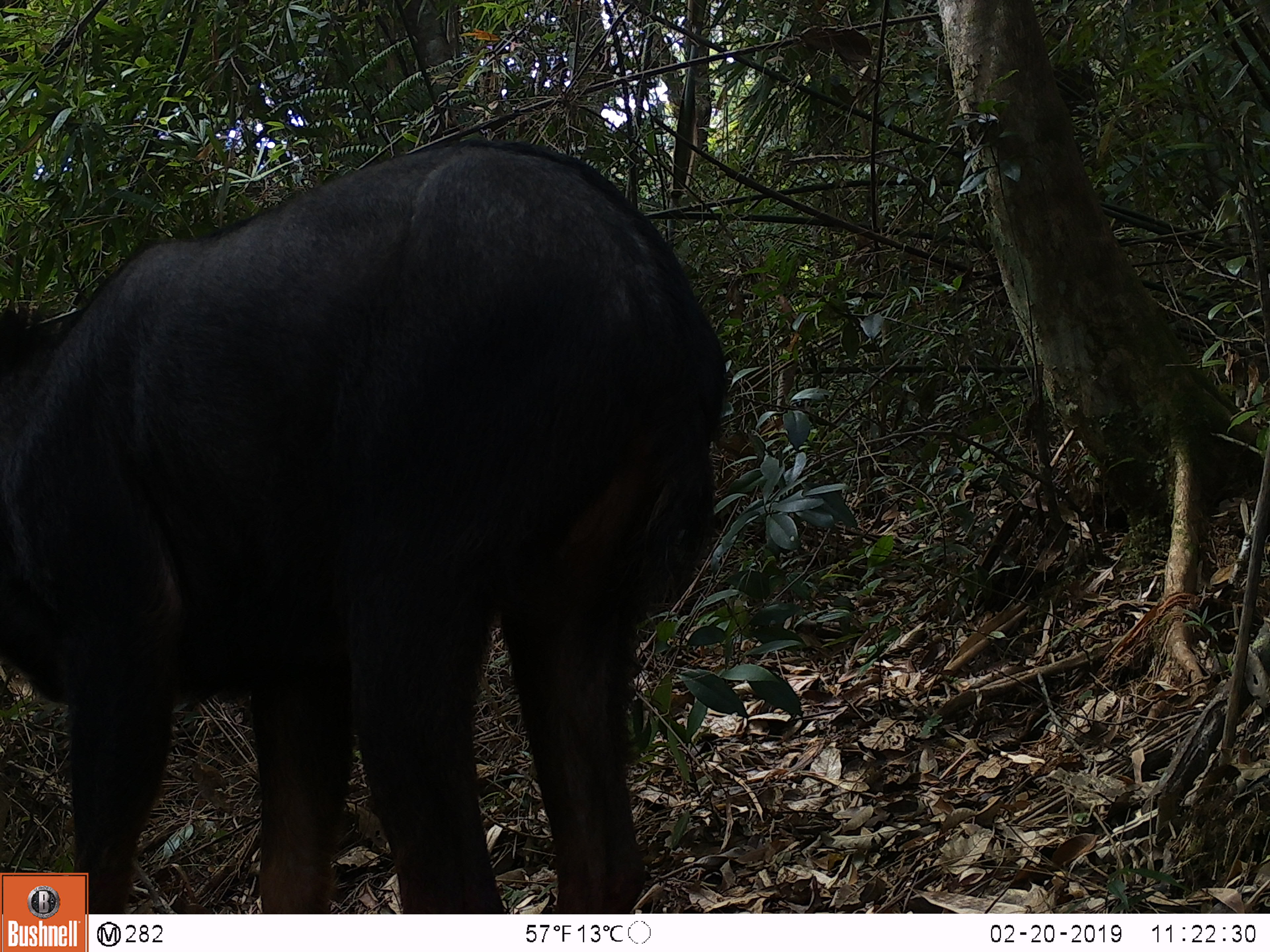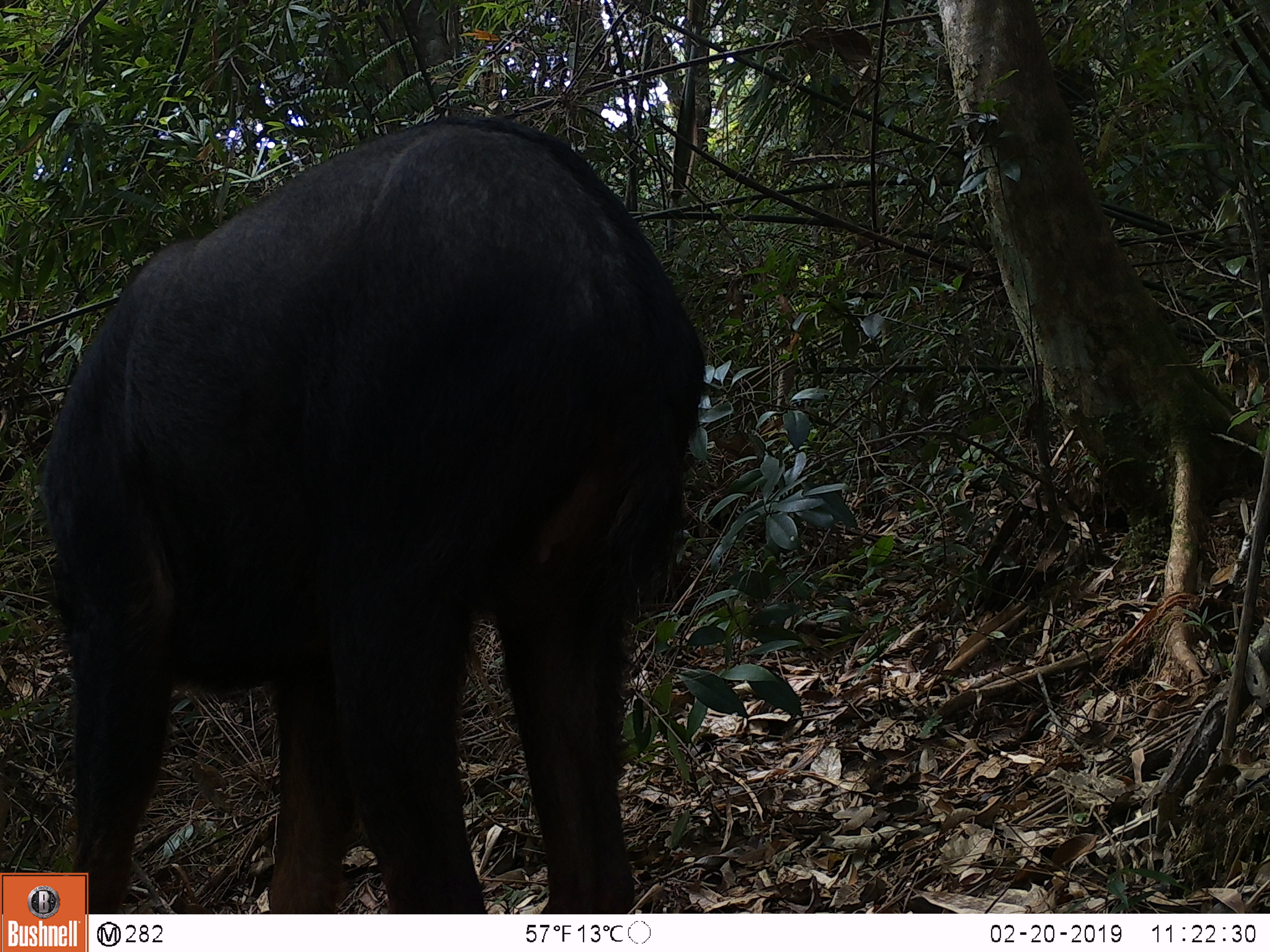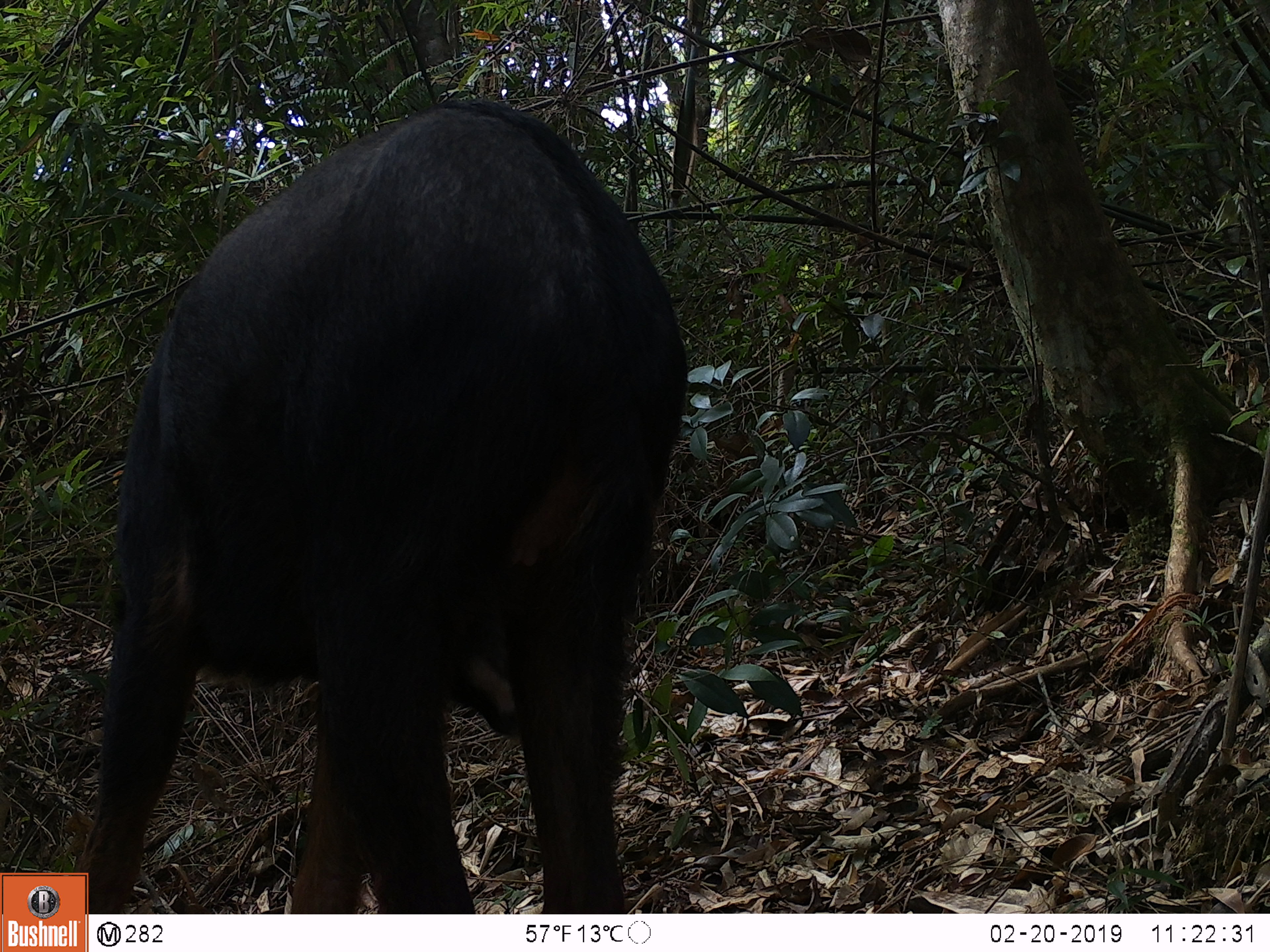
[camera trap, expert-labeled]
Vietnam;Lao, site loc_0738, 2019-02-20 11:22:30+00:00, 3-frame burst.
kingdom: Animalia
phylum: Chordata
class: Mammalia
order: Artiodactyla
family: Bovidae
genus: Capricornis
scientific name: Capricornis sumatraensis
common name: chinese serow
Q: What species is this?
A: Chinese serow (Capricornis sumatraensis).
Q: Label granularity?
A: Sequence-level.